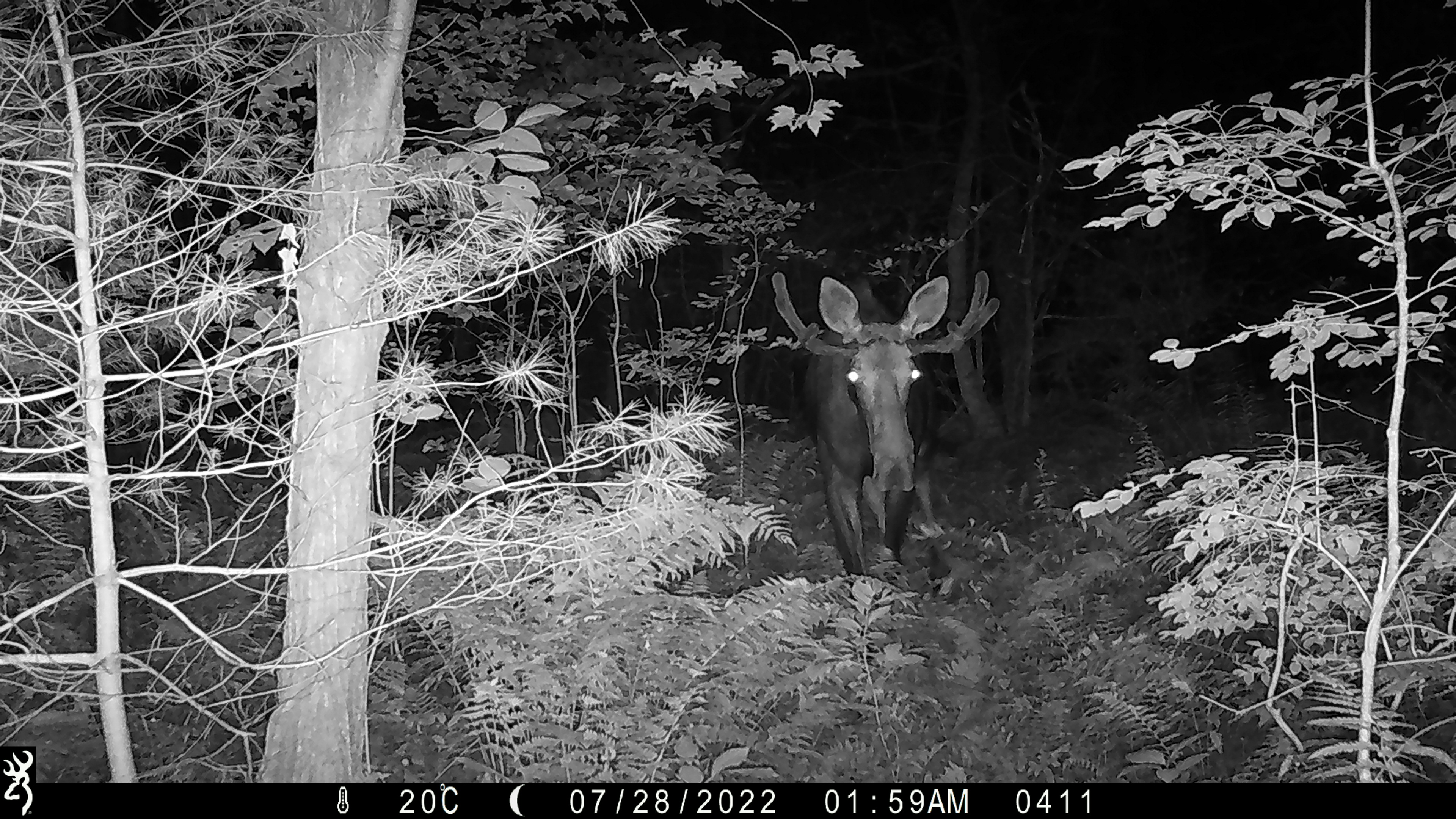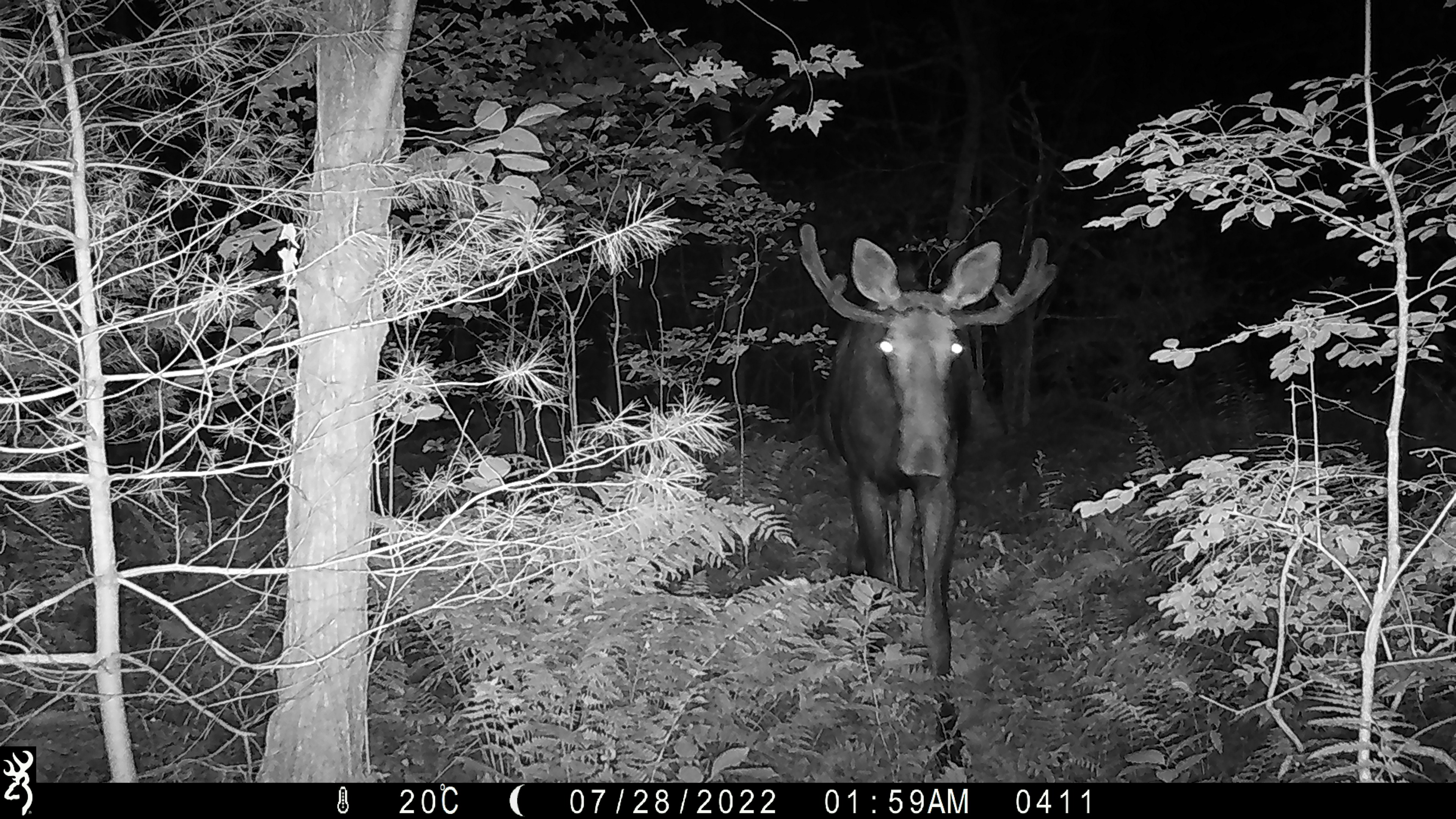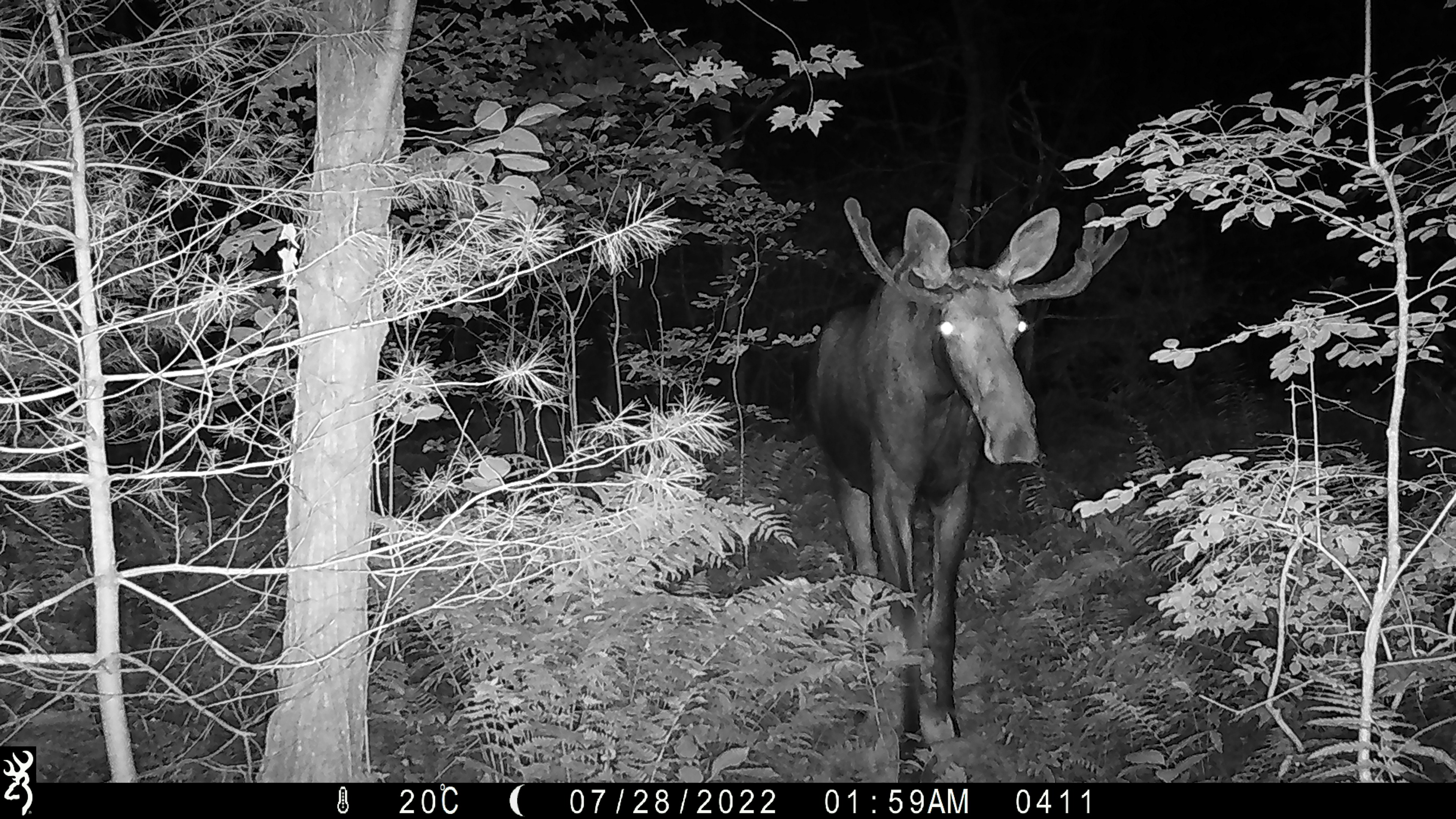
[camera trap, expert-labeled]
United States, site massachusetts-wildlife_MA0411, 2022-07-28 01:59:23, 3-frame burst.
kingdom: Animalia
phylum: Chordata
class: Mammalia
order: Artiodactyla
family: Cervidae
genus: Alces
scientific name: Alces alces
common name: moose